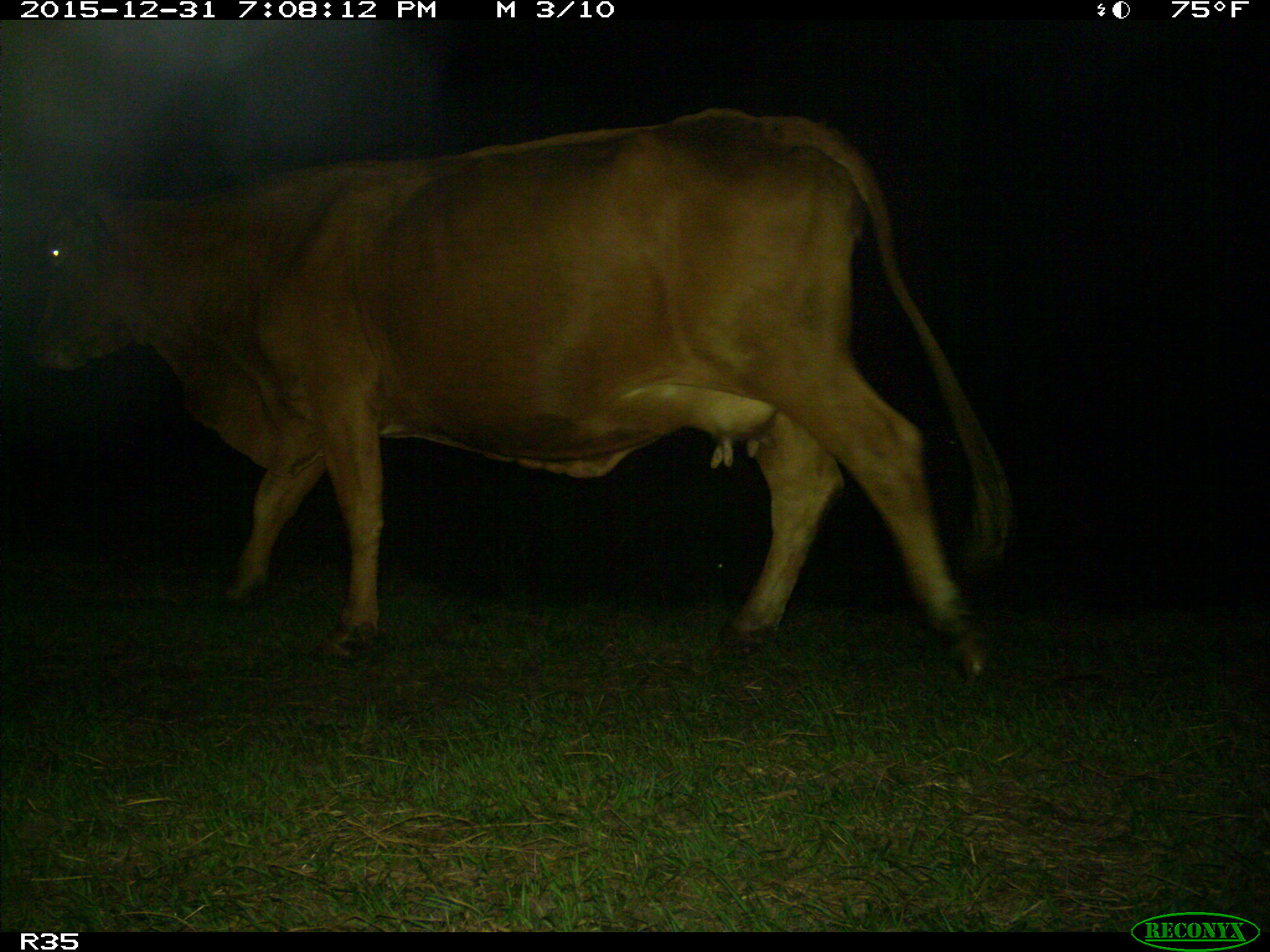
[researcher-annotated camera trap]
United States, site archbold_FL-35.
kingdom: Animalia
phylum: Chordata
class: Mammalia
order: Artiodactyla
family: Bovidae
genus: Bos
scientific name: Bos taurus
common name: domestic cow